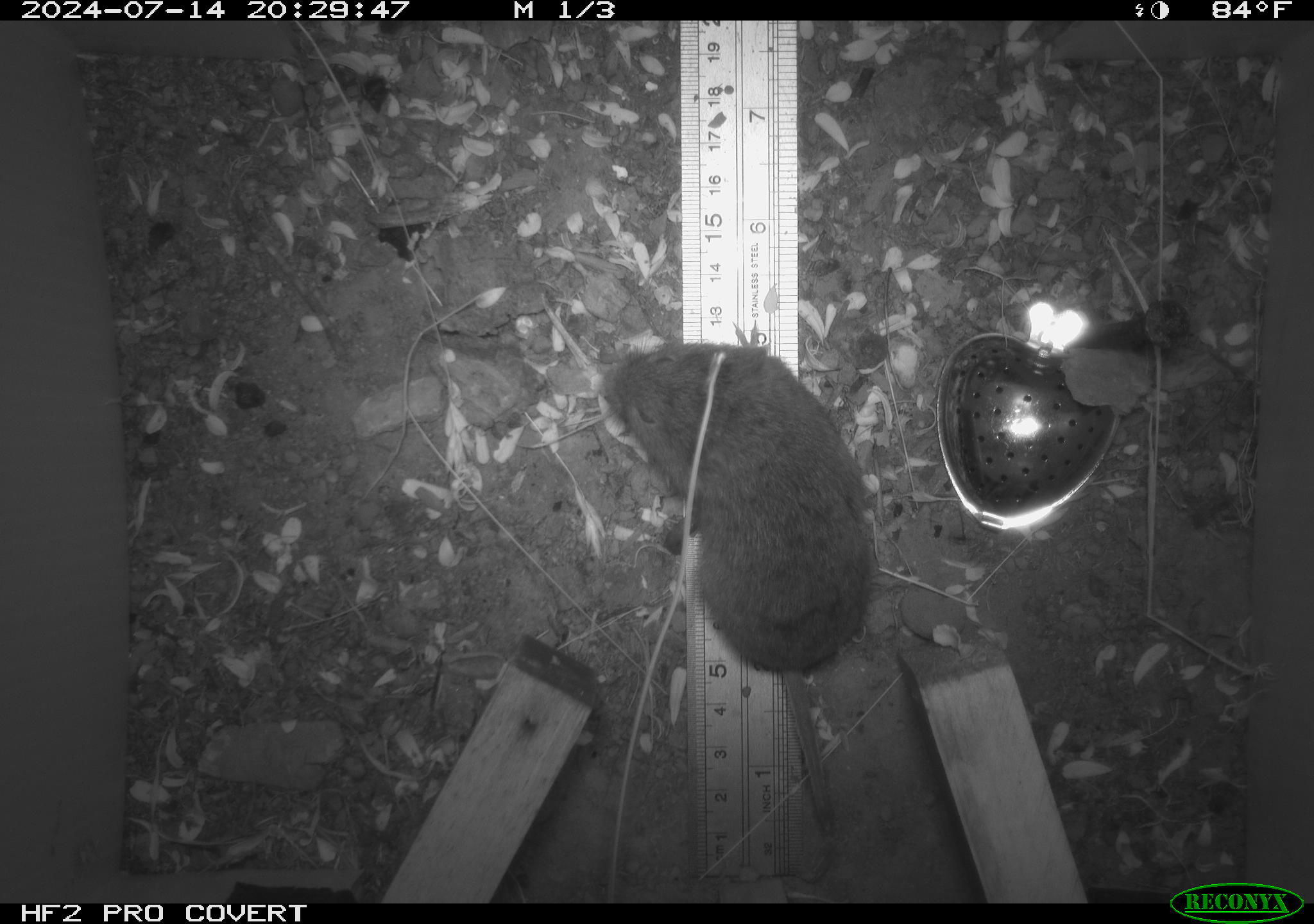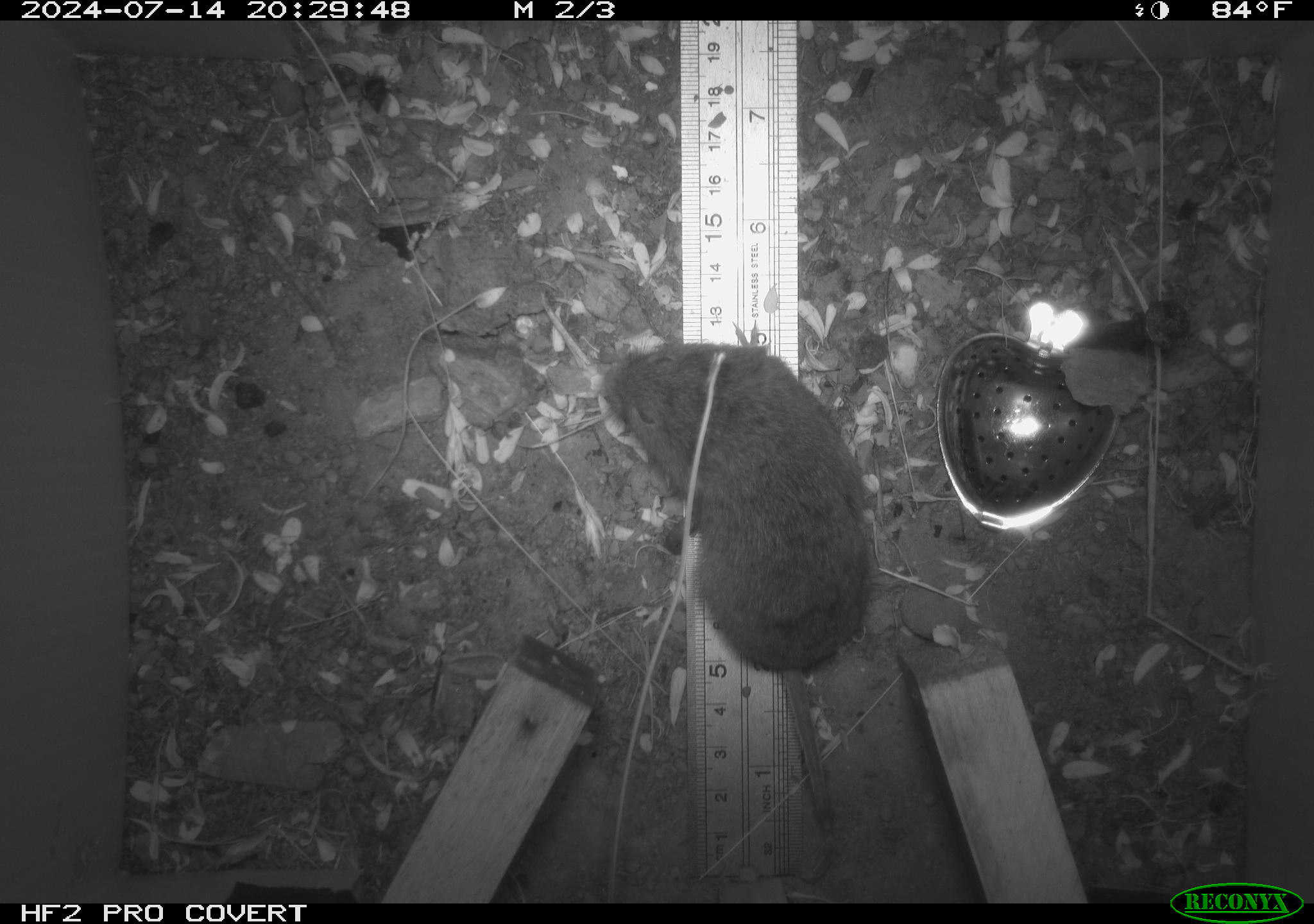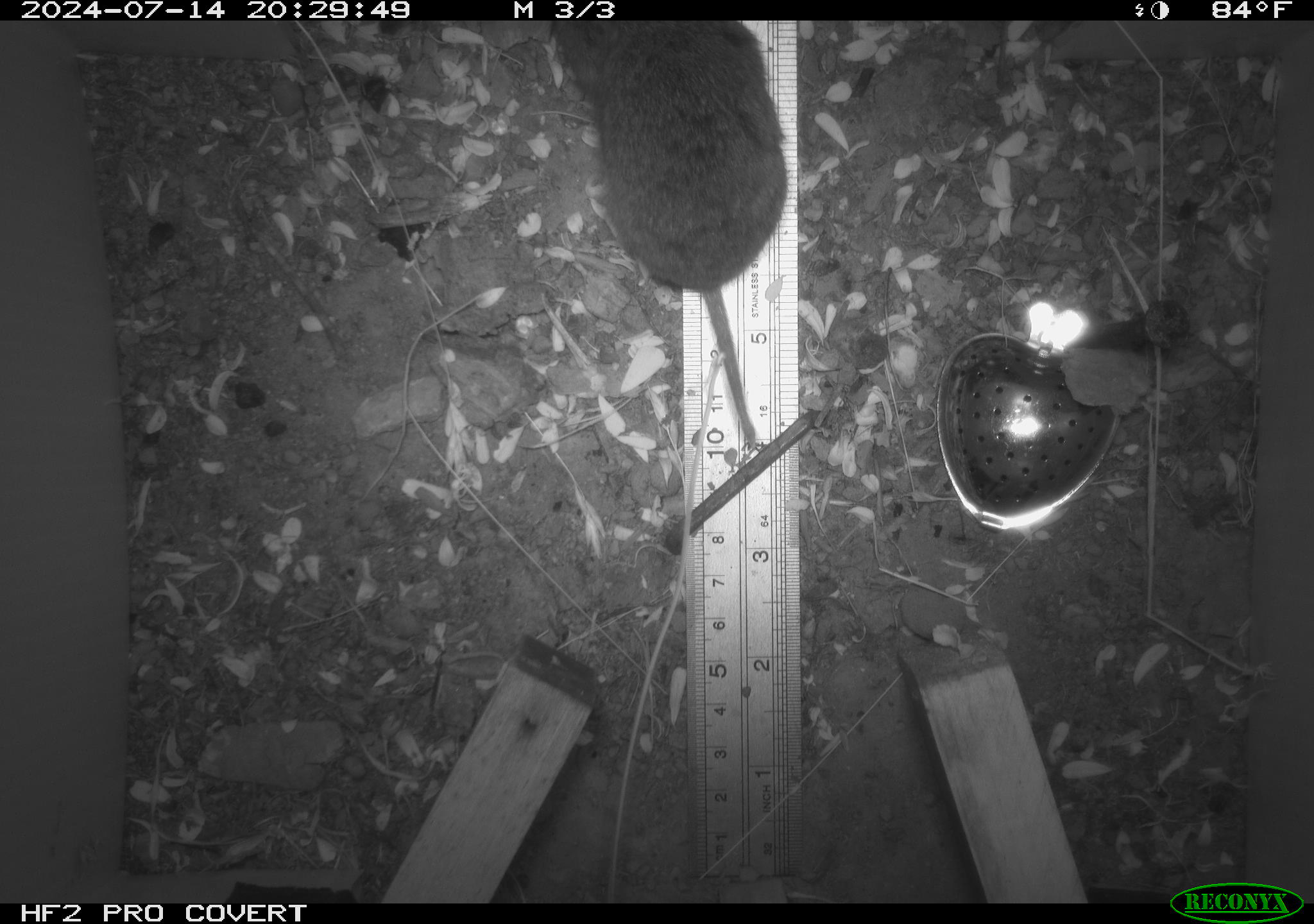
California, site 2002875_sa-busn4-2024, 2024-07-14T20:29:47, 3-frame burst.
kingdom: Animalia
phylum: Chordata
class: Mammalia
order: Rodentia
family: Cricetidae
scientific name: Arvicolinae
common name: voles, lemmings, and muskrats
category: arvicolinae subfamily